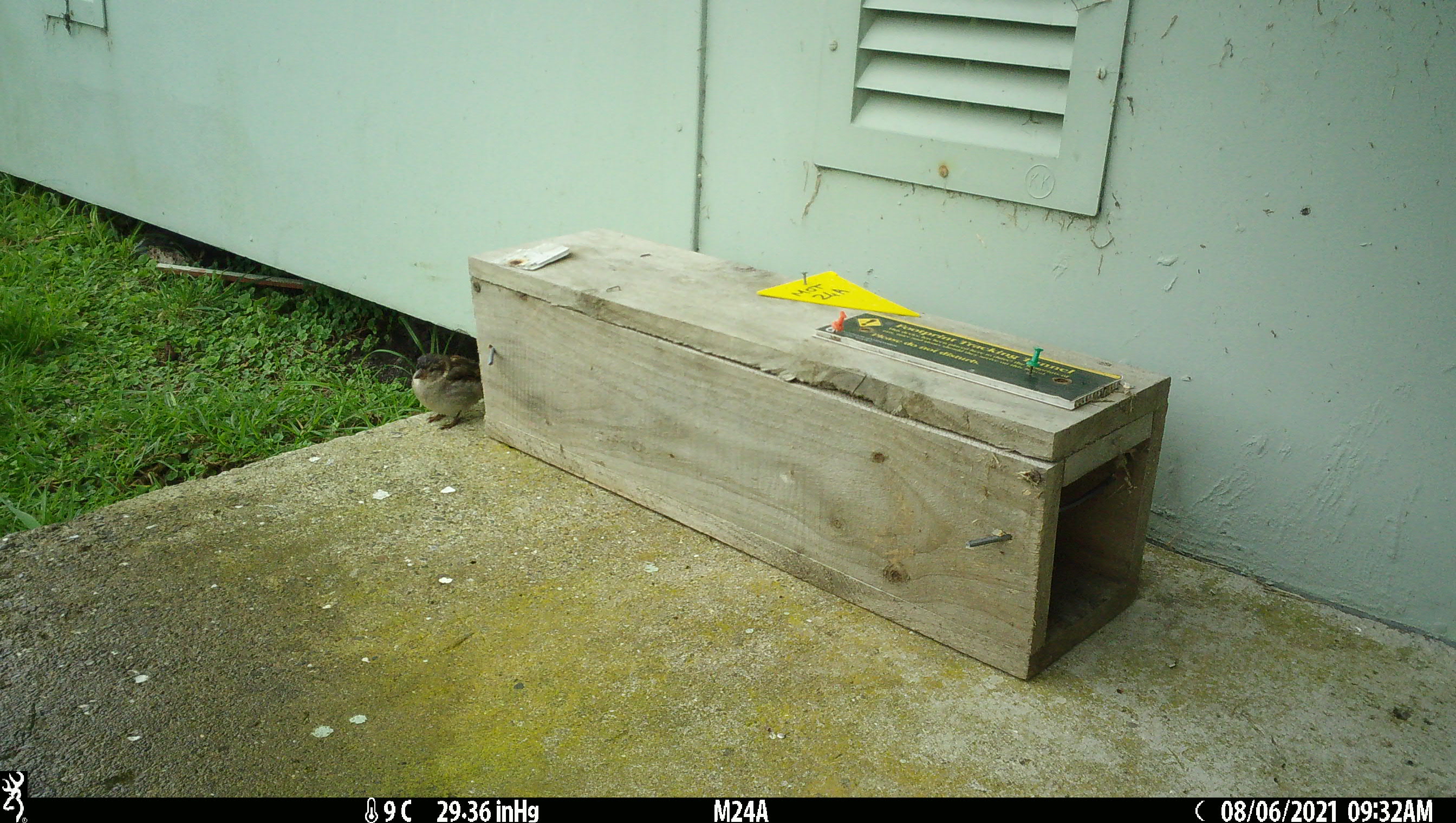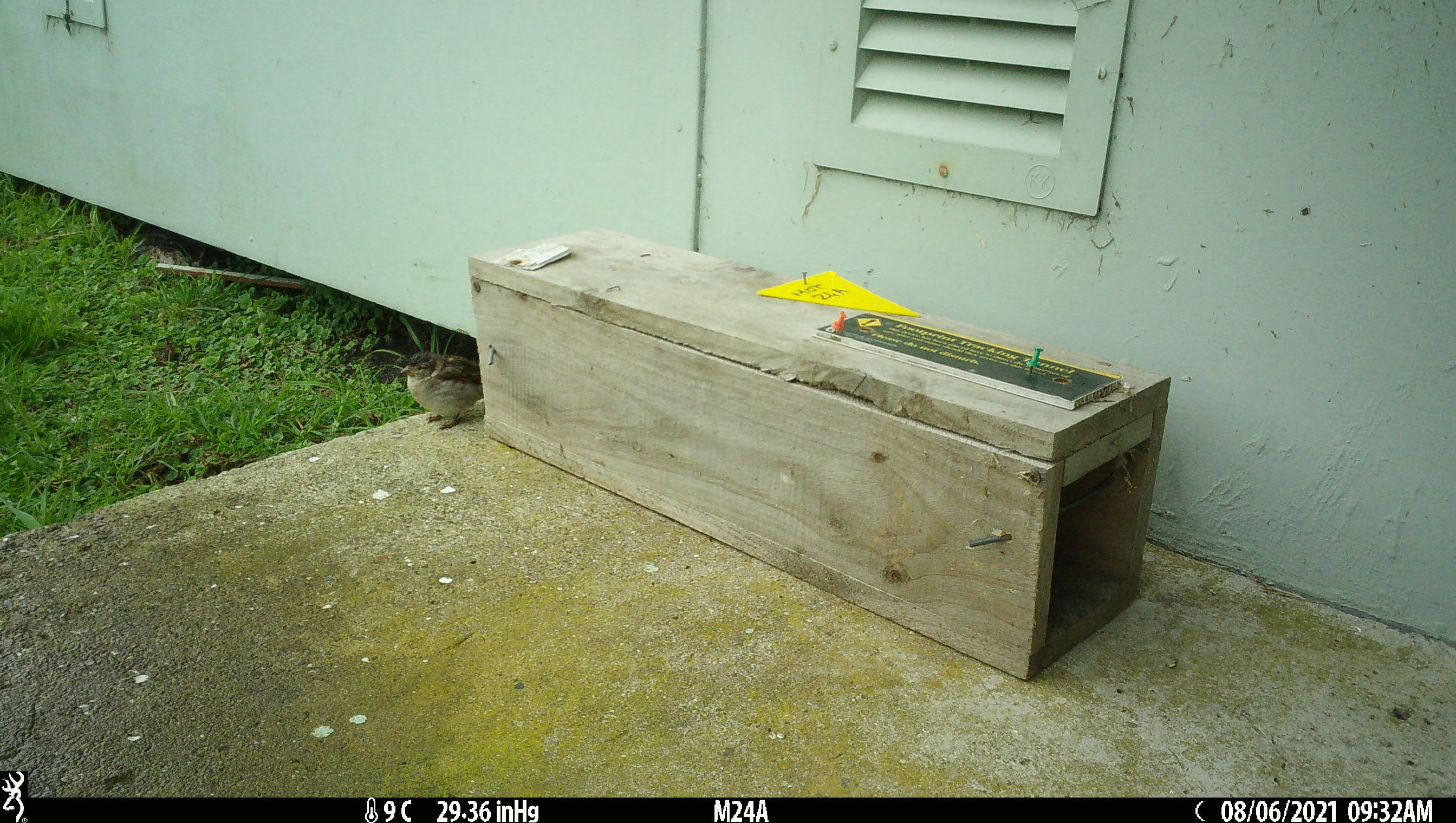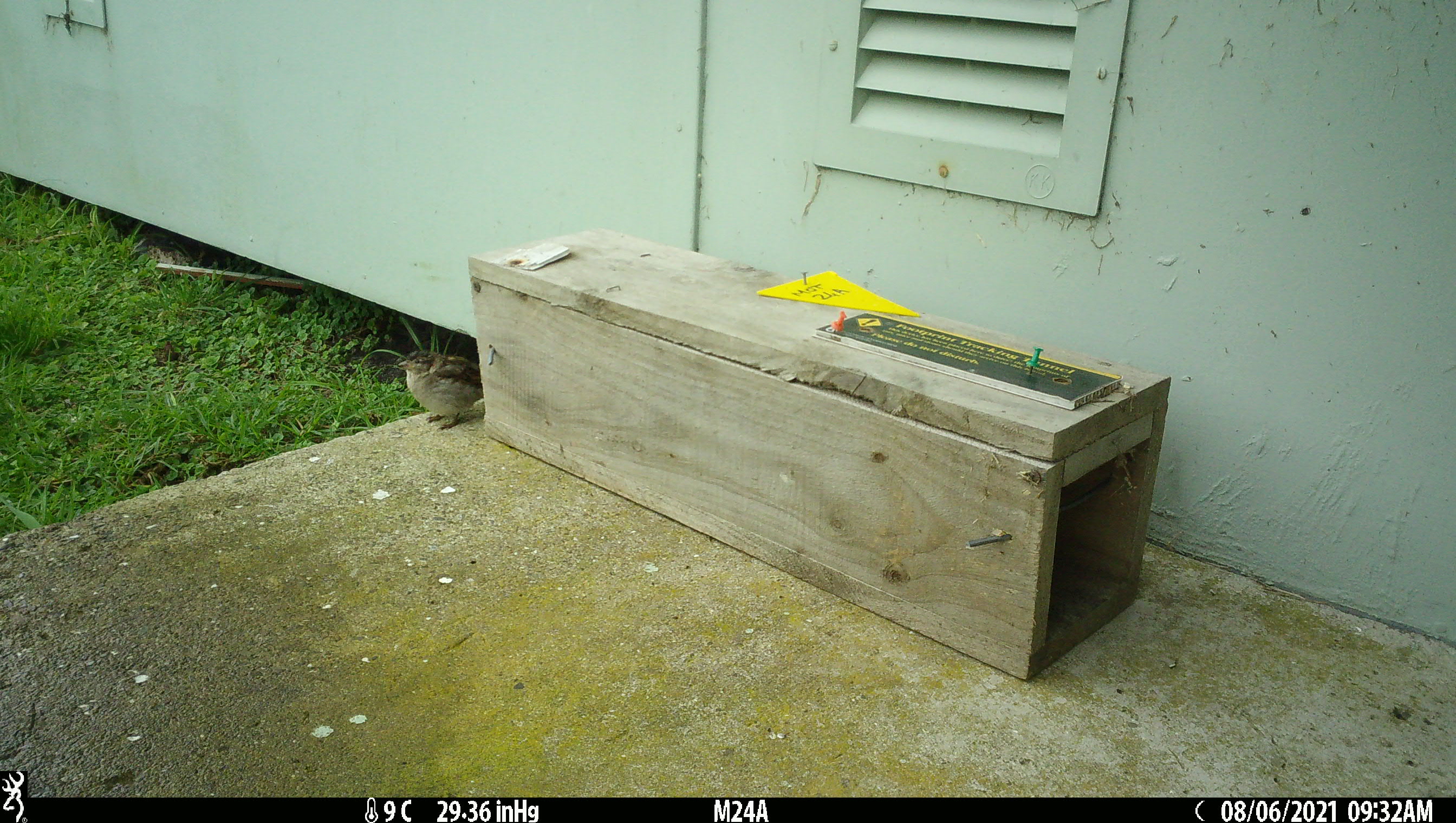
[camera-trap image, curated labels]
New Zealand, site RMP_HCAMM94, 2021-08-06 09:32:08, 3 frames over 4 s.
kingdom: Animalia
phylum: Chordata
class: Aves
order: Passeriformes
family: Passeridae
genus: Passer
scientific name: Passer domesticus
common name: house sparrow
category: sparrow